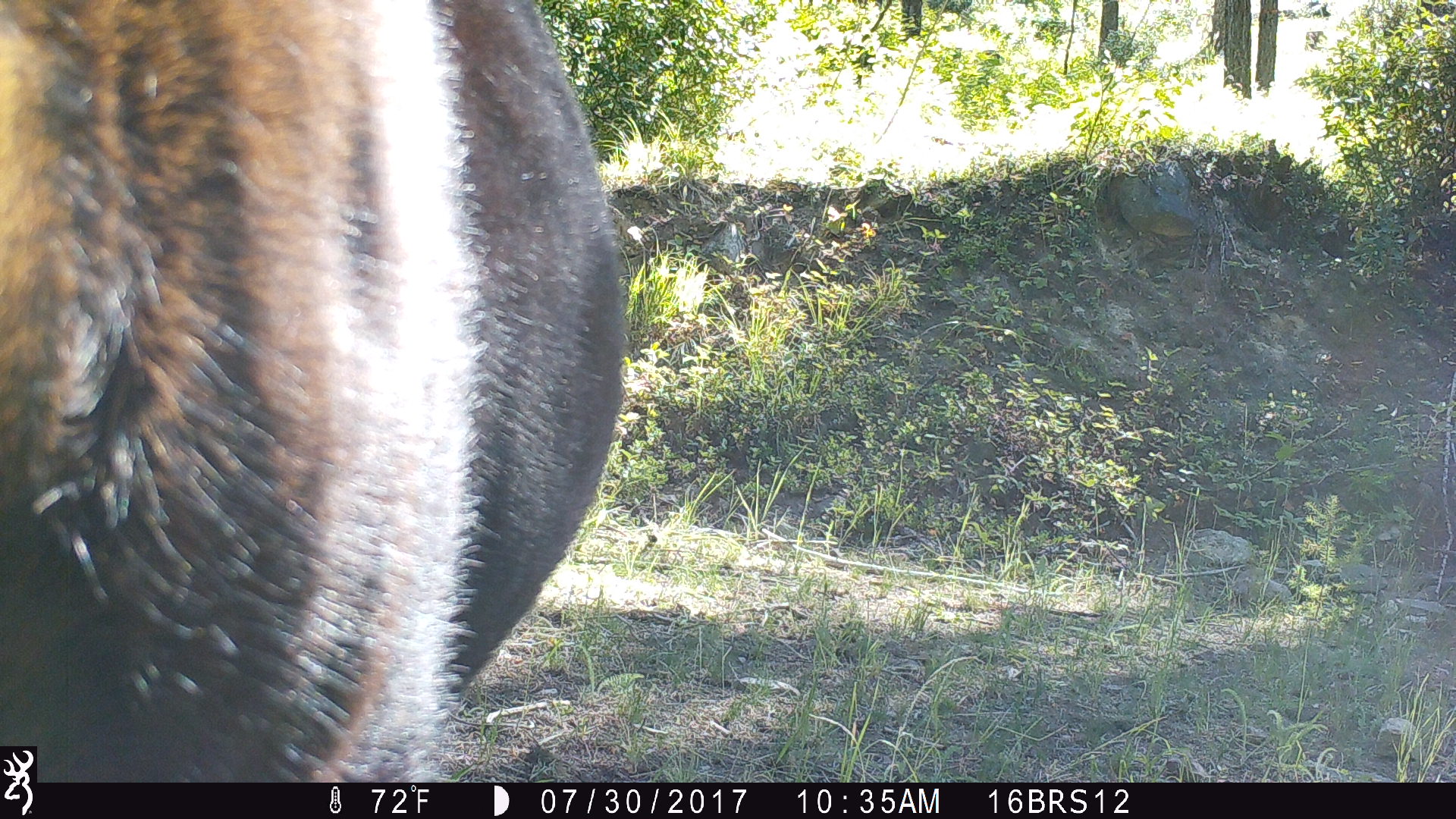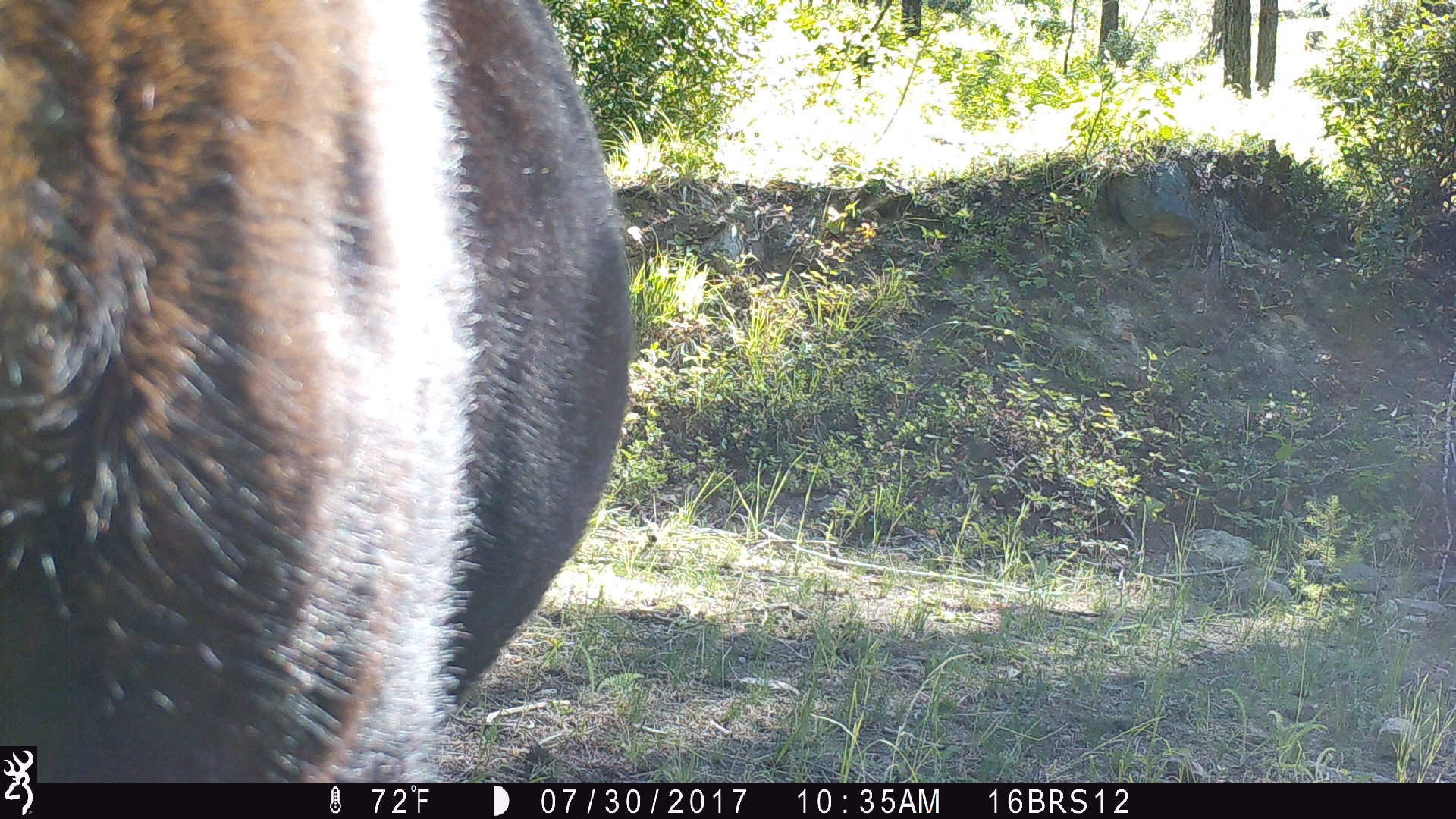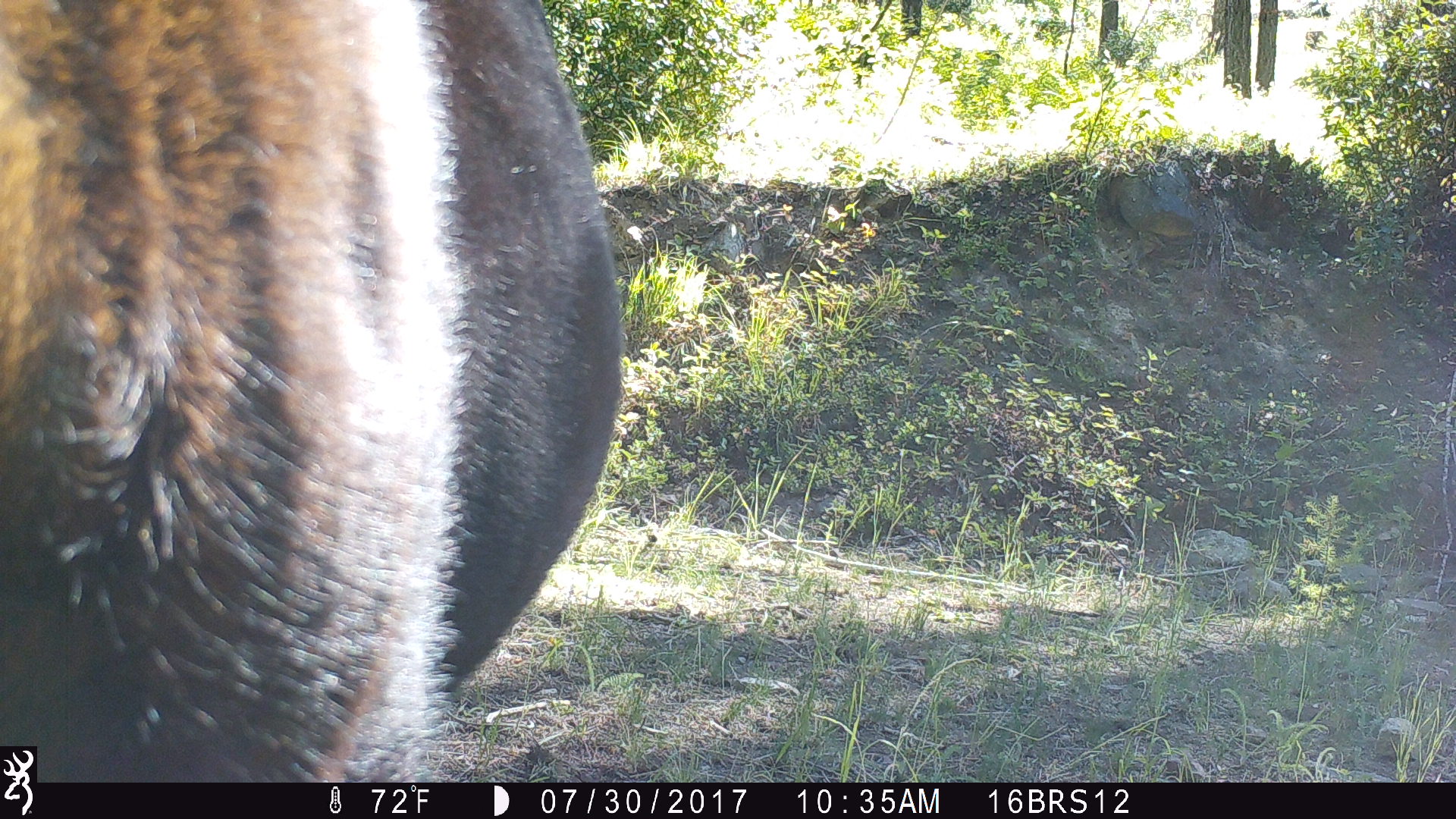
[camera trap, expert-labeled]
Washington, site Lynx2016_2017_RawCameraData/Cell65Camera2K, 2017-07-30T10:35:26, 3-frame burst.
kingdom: Animalia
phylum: Chordata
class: Mammalia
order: Artiodactyla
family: Bovidae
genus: Bos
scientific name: Bos taurus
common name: domestic cattle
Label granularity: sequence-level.